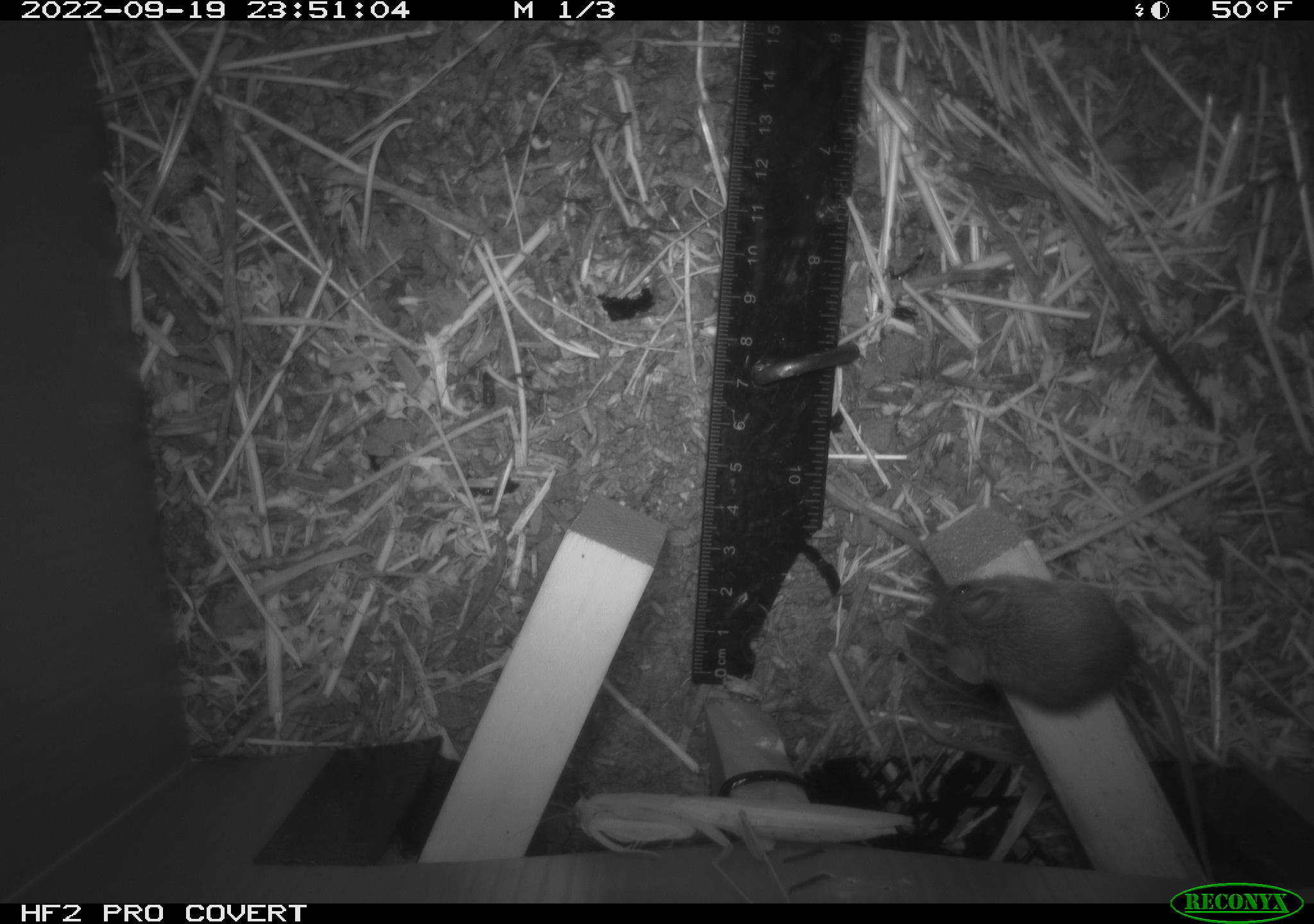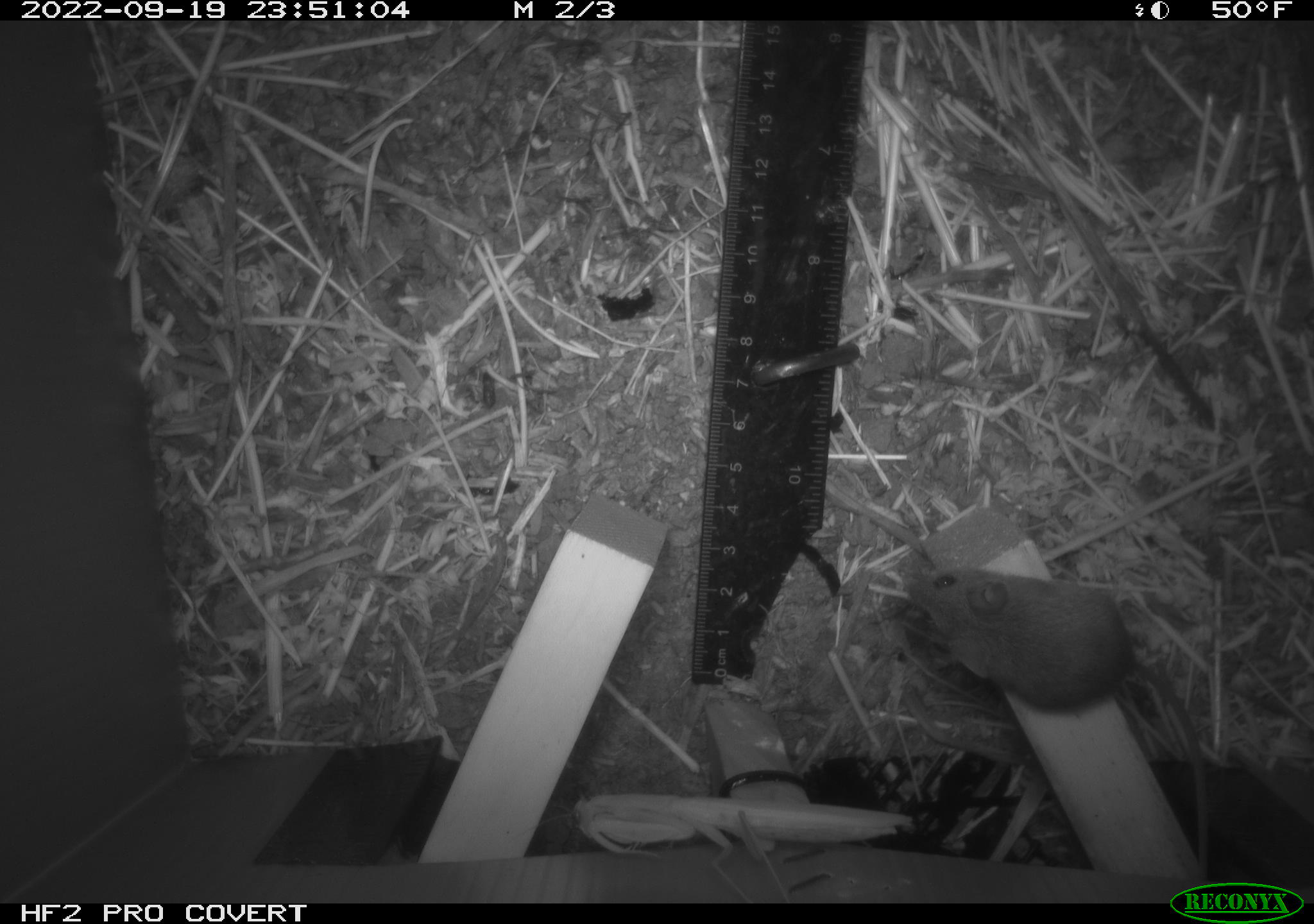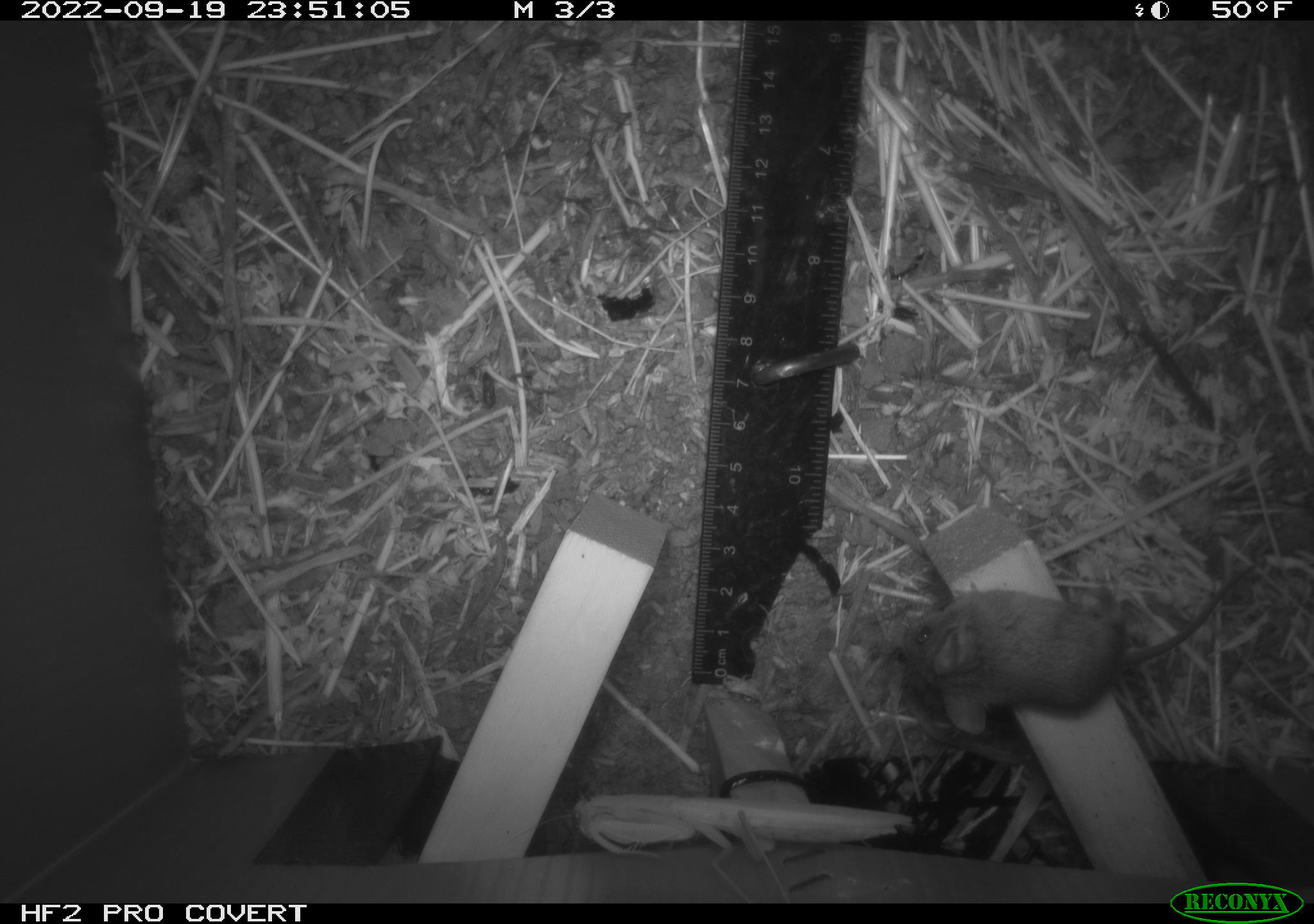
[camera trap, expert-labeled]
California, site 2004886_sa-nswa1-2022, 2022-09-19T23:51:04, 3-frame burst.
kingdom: Animalia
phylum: Chordata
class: Mammalia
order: Rodentia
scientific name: Rodentia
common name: rodent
Rodent (Rodentia).